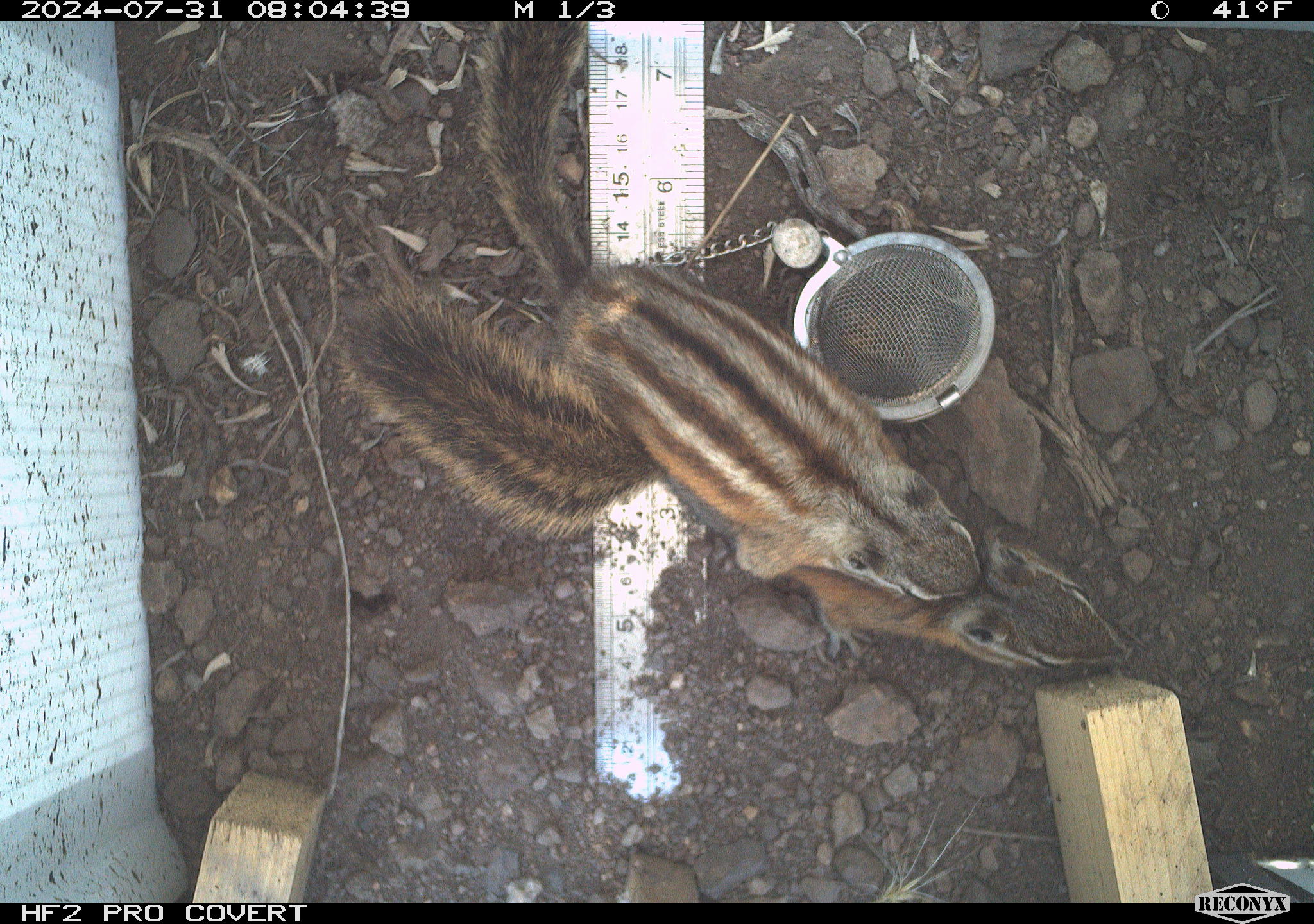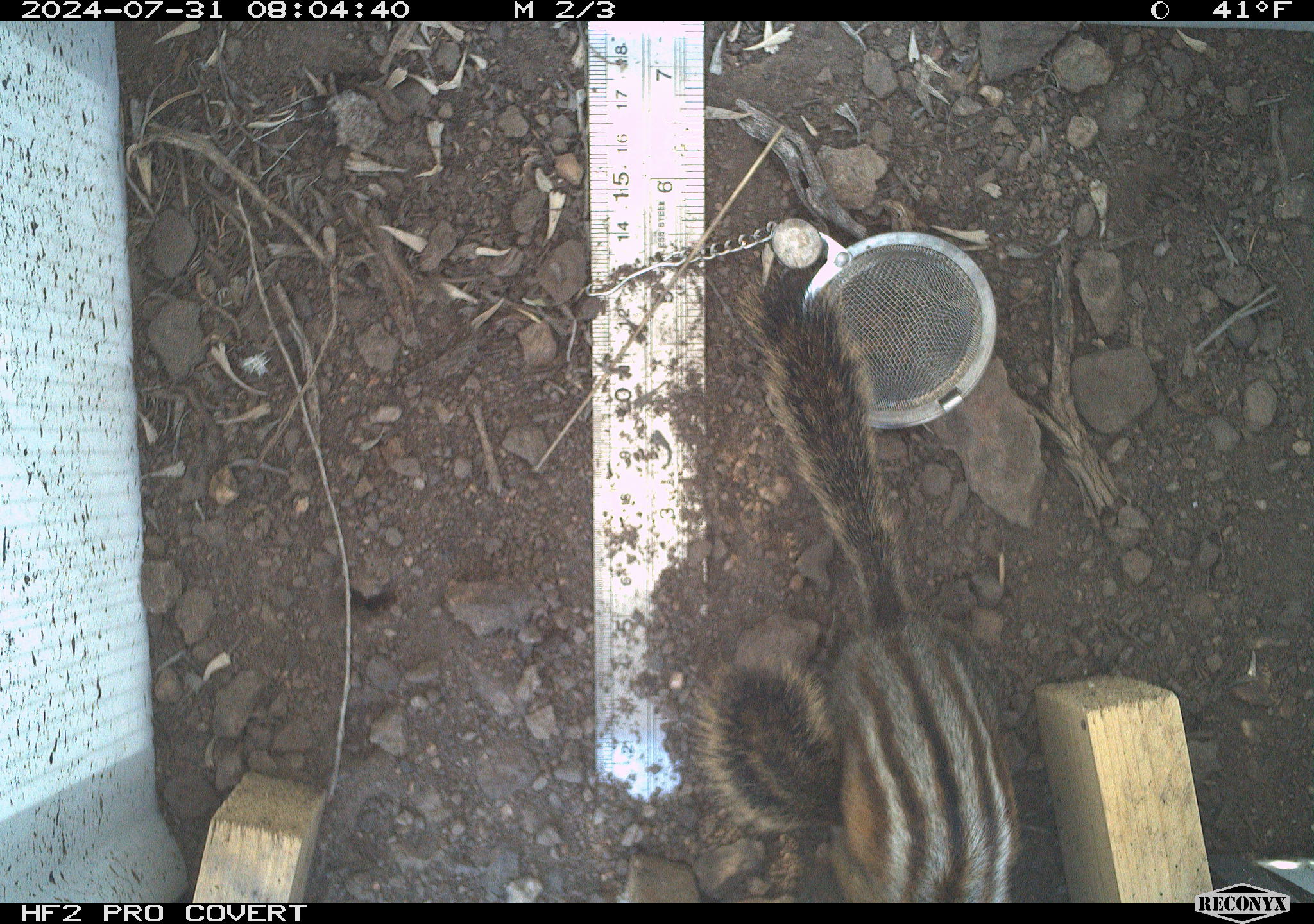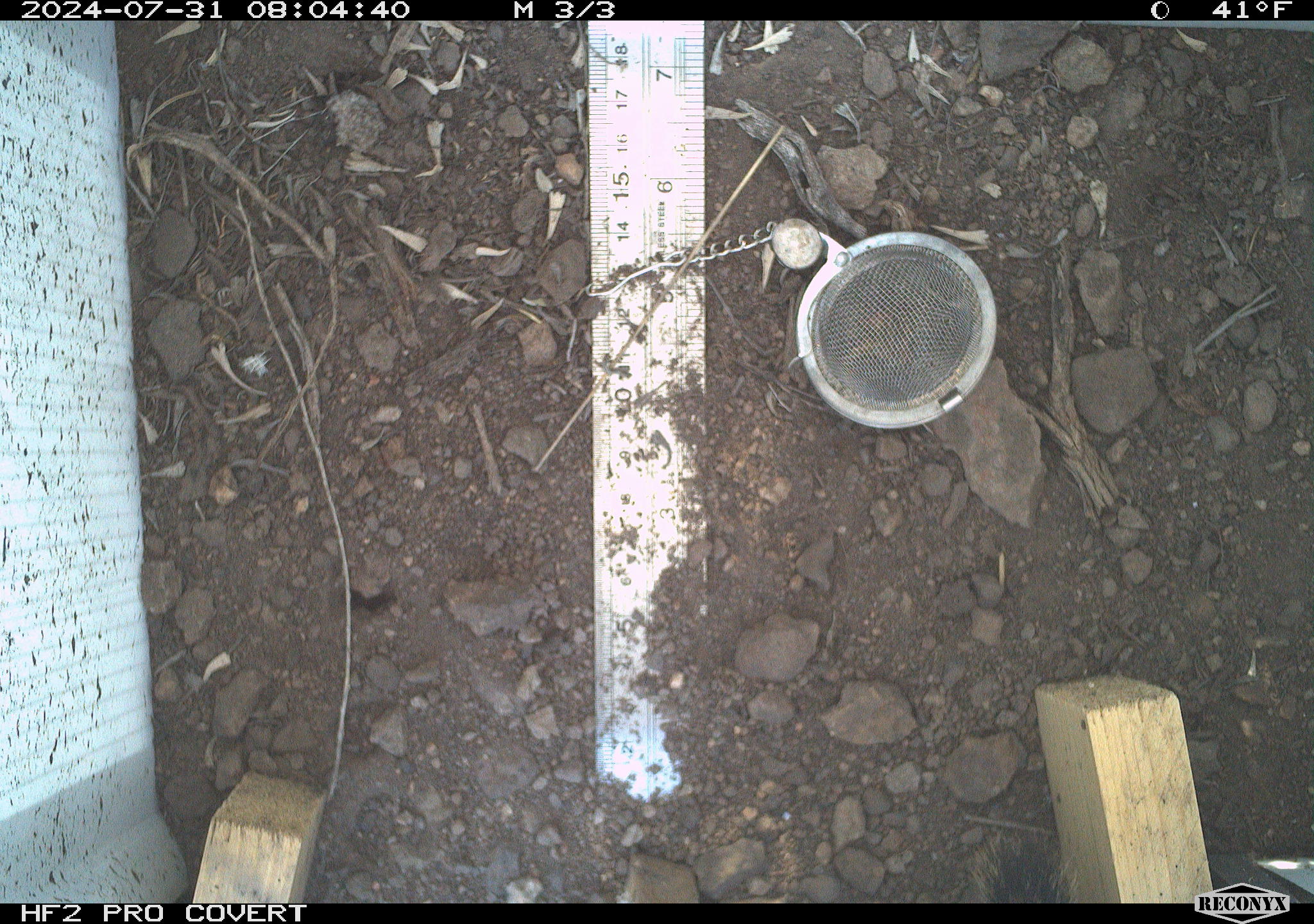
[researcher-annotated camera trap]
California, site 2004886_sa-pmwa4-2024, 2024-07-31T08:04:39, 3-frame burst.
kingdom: Animalia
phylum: Chordata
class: Mammalia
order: Rodentia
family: Sciuridae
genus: Neotamias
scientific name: Neotamias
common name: western chipmunks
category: neotamias species